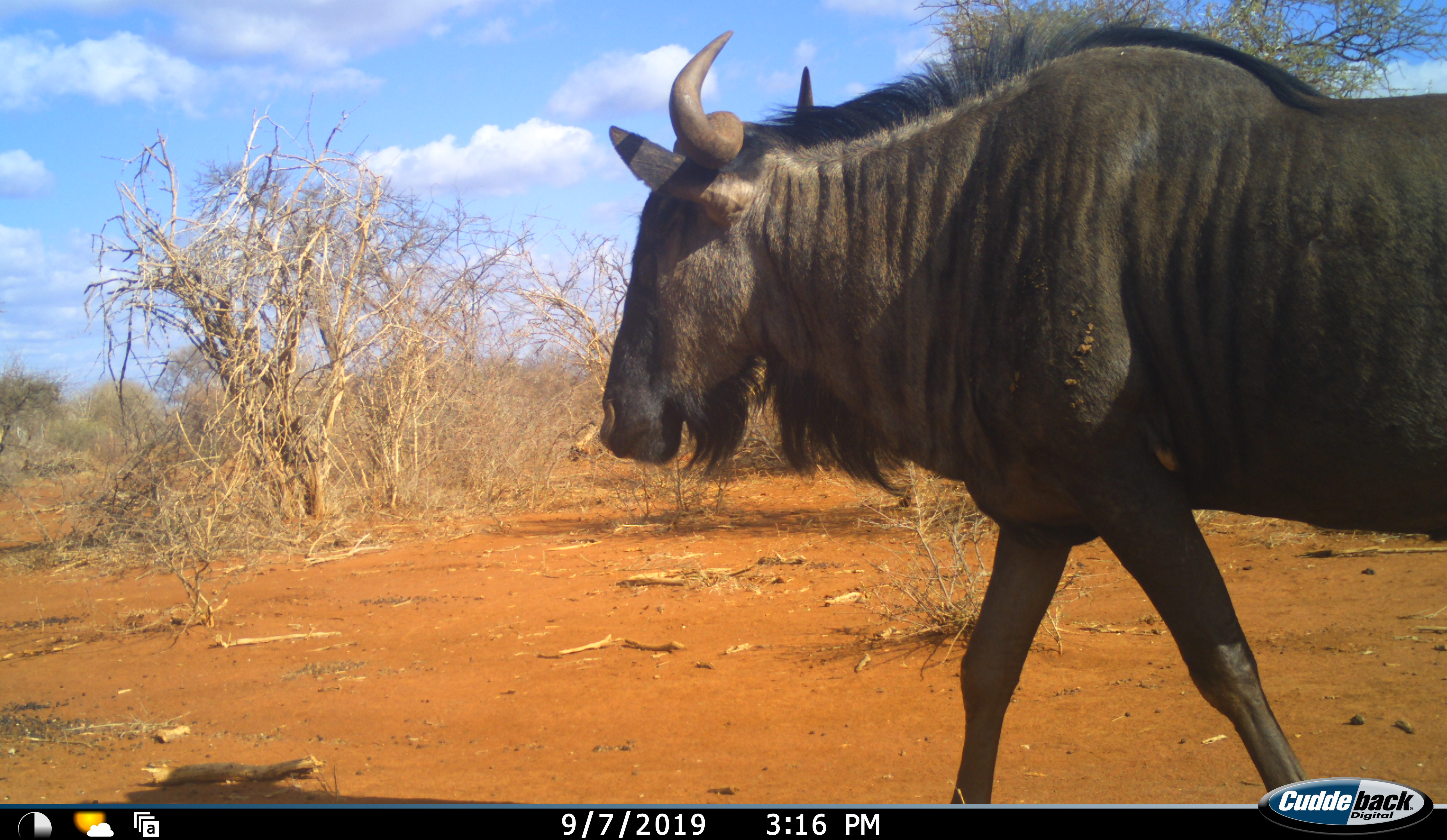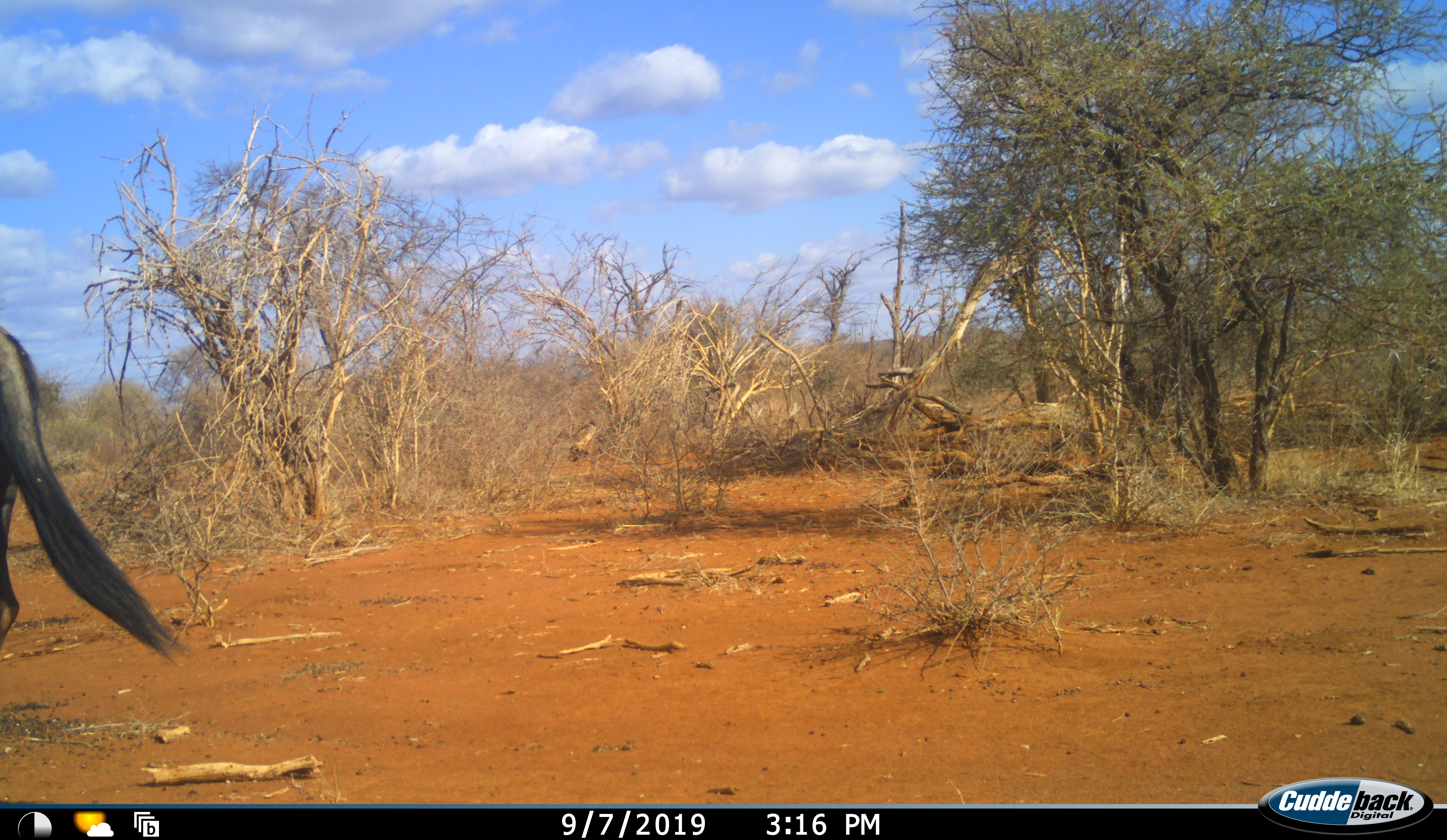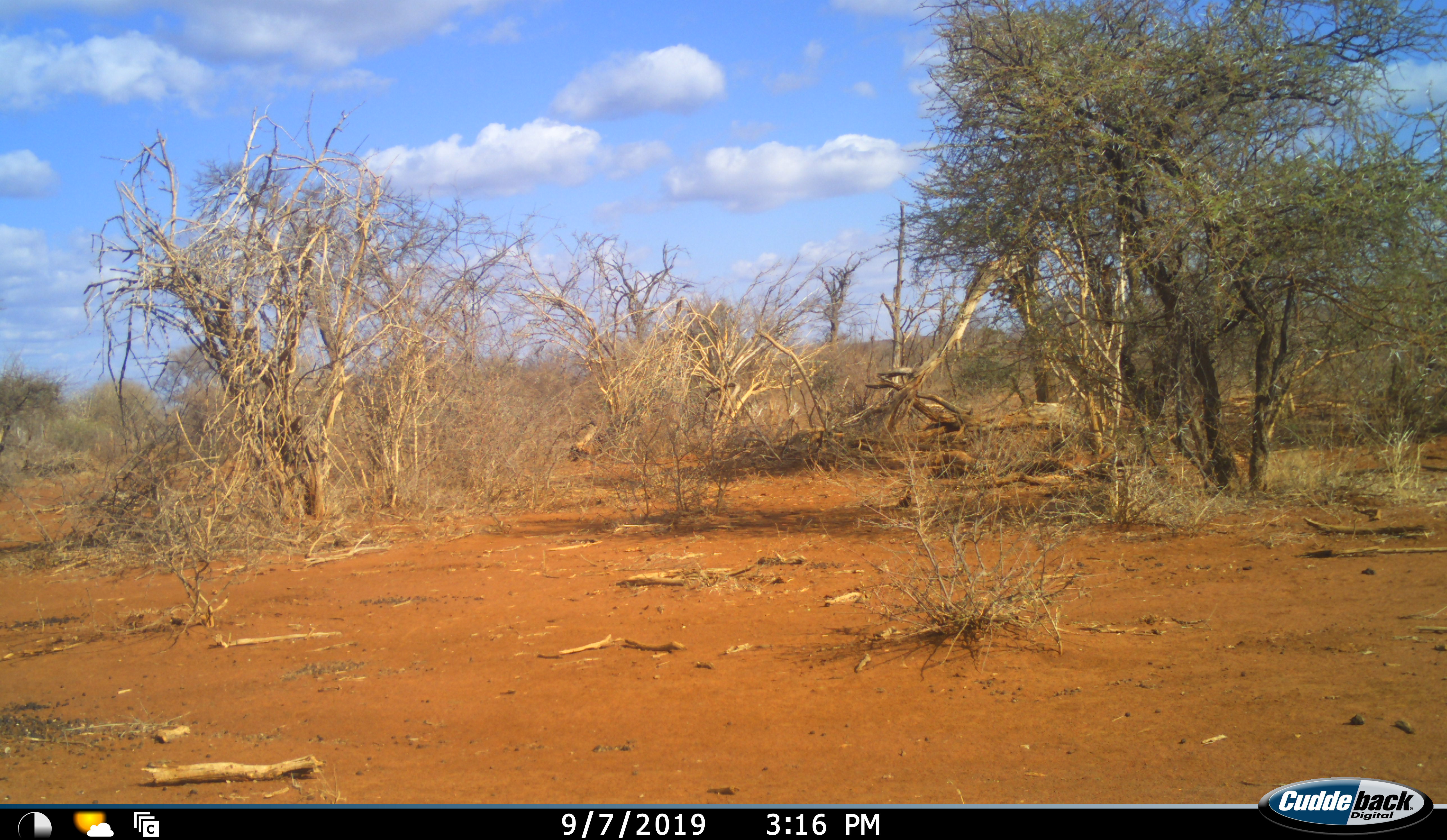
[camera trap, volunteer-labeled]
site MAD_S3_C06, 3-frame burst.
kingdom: Animalia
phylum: Chordata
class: Mammalia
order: Artiodactyla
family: Bovidae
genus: Connochaetes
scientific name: Connochaetes taurinus taurinus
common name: blue wildebeest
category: wildebeestblue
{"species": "wildebeestblue (blue wildebeest) (Connochaetes taurinus taurinus)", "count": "1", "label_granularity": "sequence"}